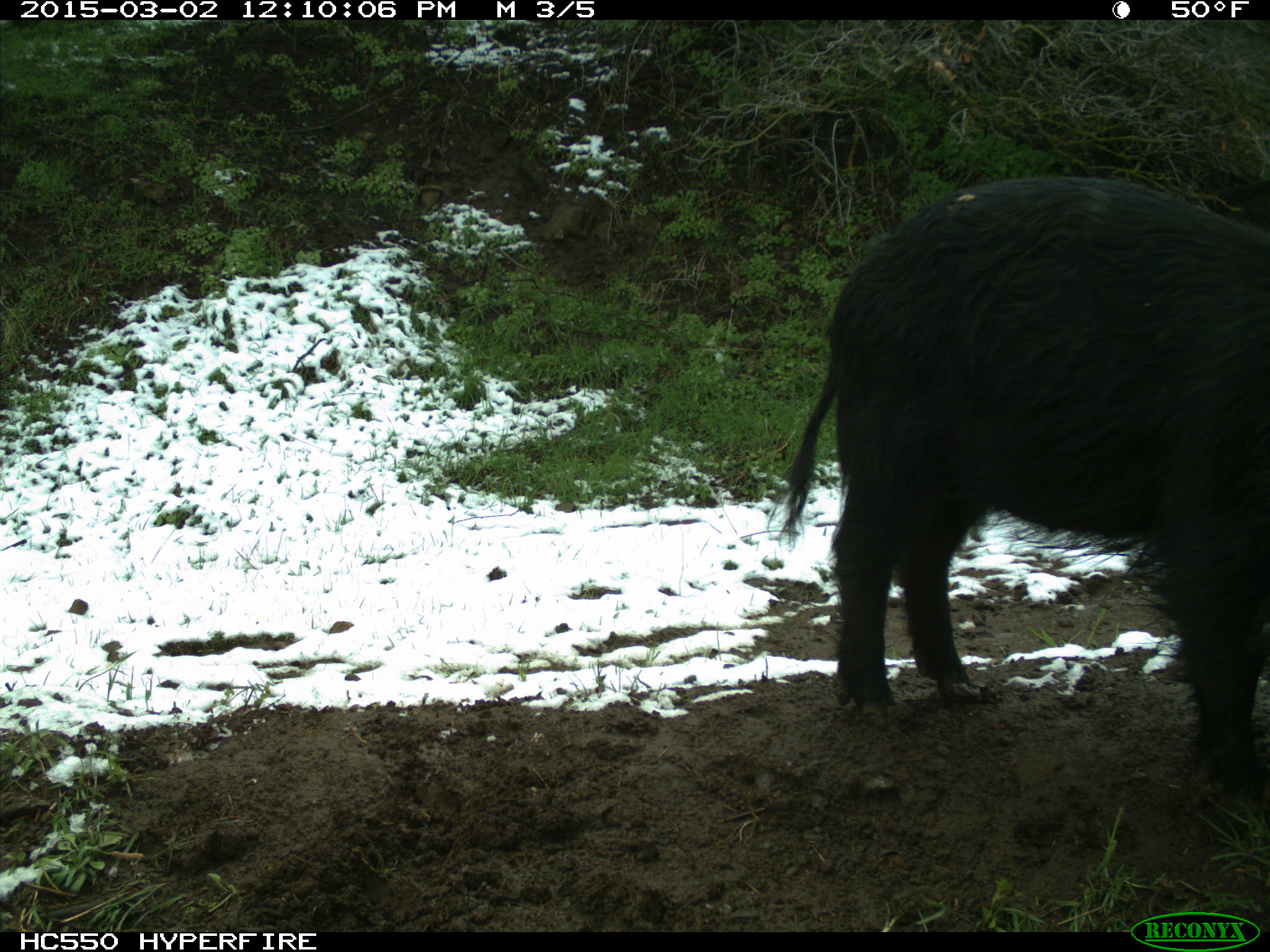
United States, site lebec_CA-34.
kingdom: Animalia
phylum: Chordata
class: Mammalia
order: Artiodactyla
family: Suidae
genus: Sus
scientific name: Sus scrofa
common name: wild boar